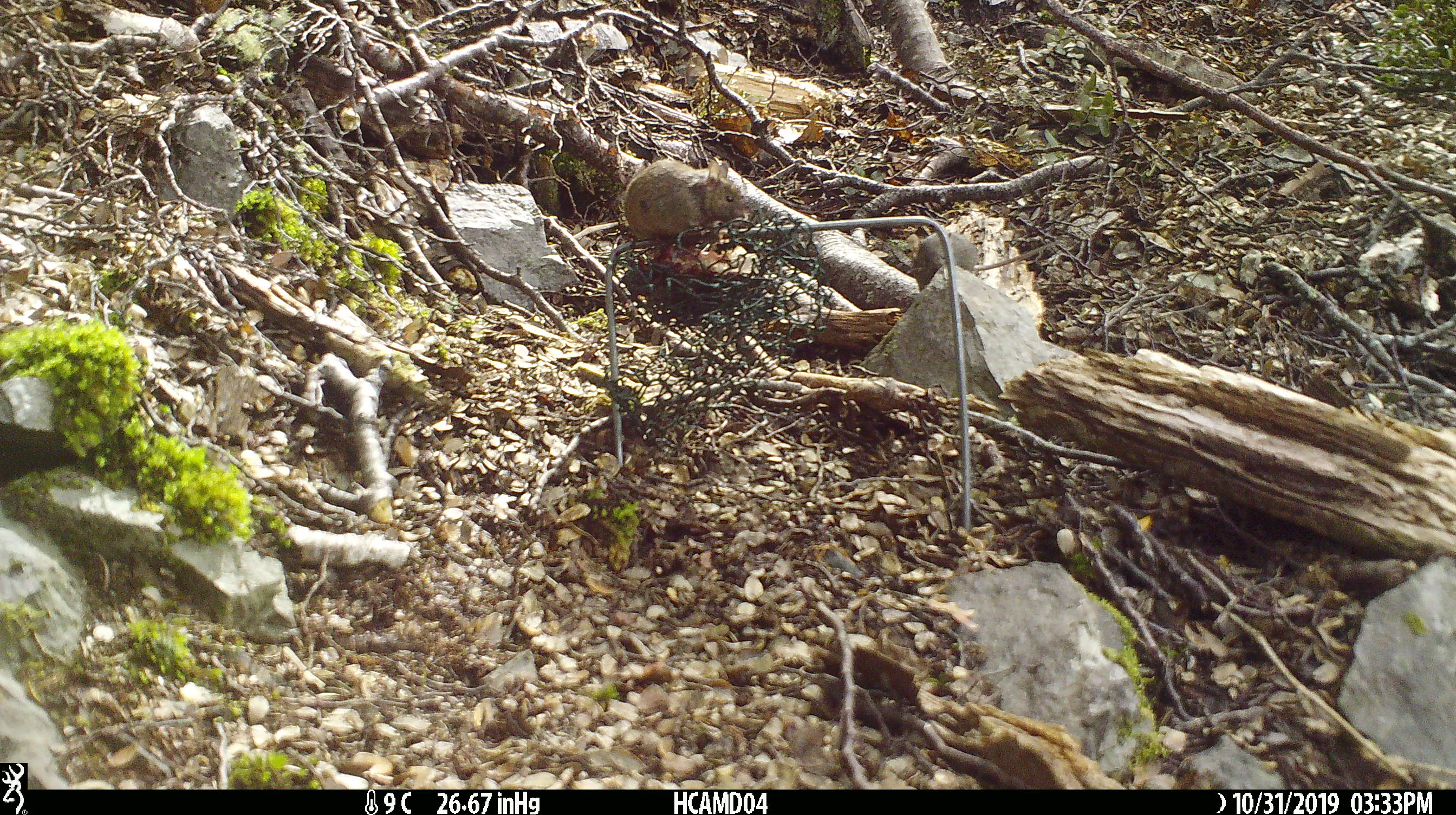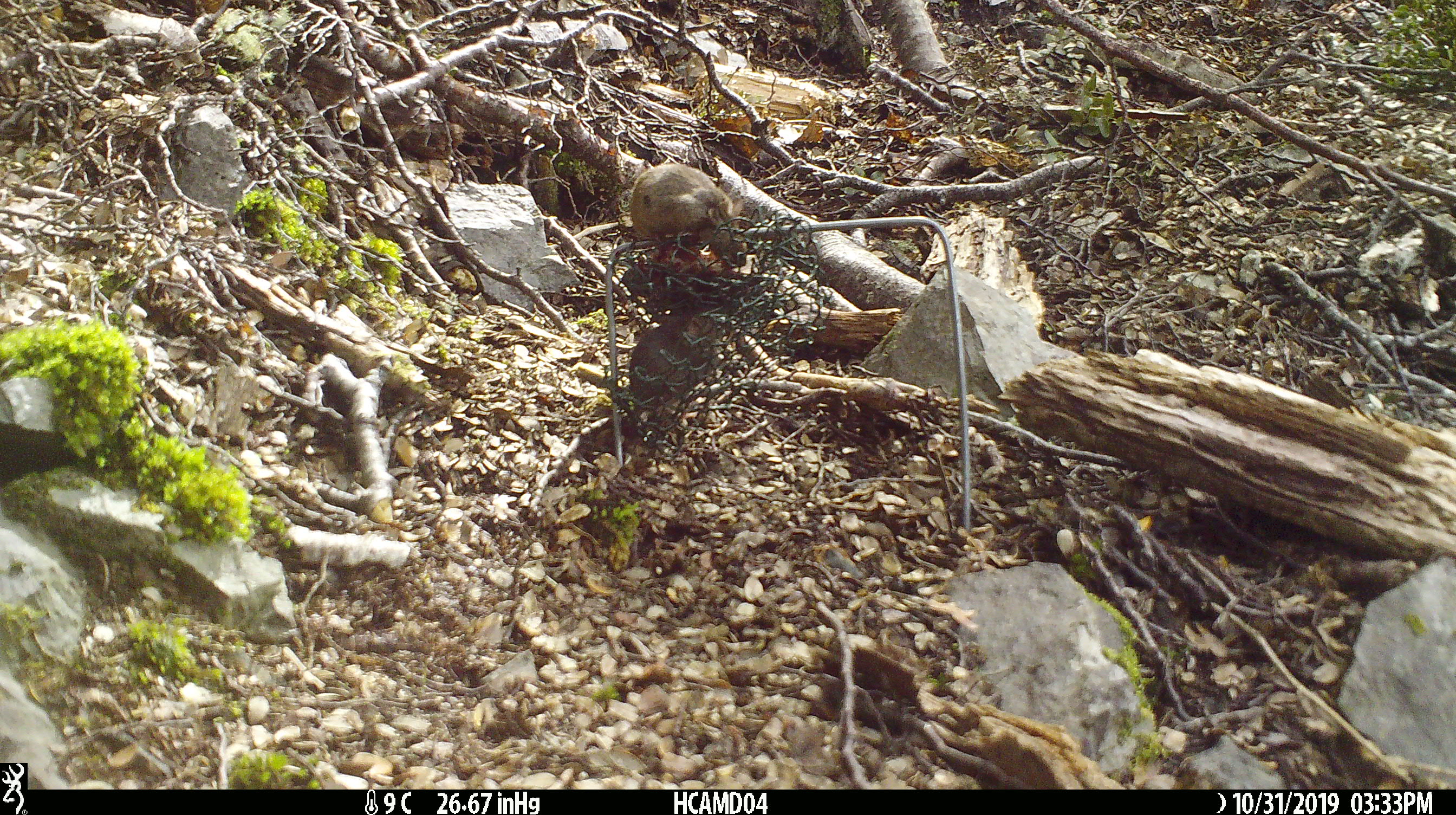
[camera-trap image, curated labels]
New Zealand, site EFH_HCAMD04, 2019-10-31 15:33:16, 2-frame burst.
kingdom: Animalia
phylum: Chordata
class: Mammalia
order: Rodentia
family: Muridae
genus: Mus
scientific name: Mus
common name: mouse